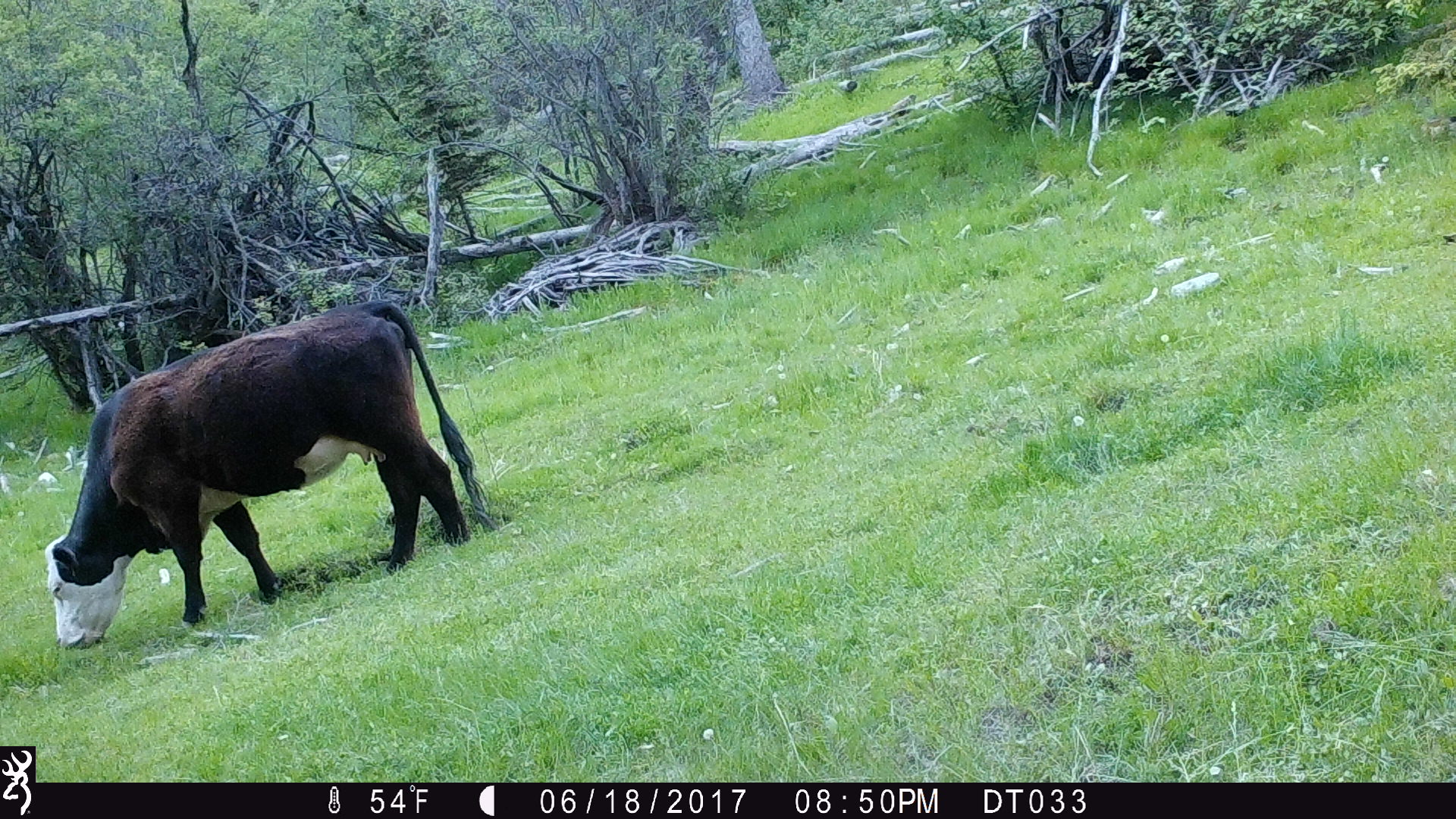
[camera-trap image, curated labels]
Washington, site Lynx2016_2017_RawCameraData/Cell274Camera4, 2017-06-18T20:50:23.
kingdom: Animalia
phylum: Chordata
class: Mammalia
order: Artiodactyla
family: Bovidae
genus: Bos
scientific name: Bos taurus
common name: domestic cattle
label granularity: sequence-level